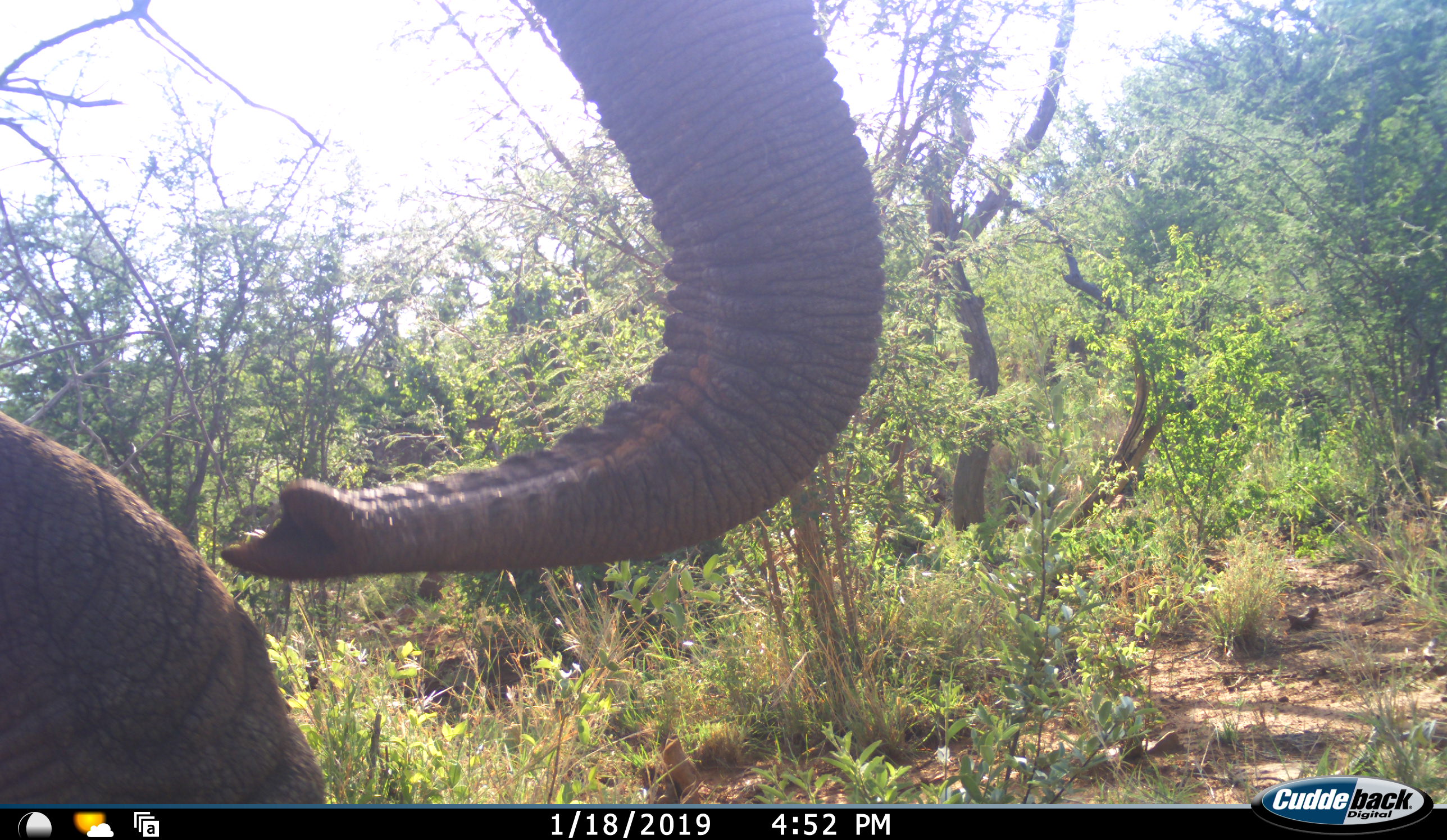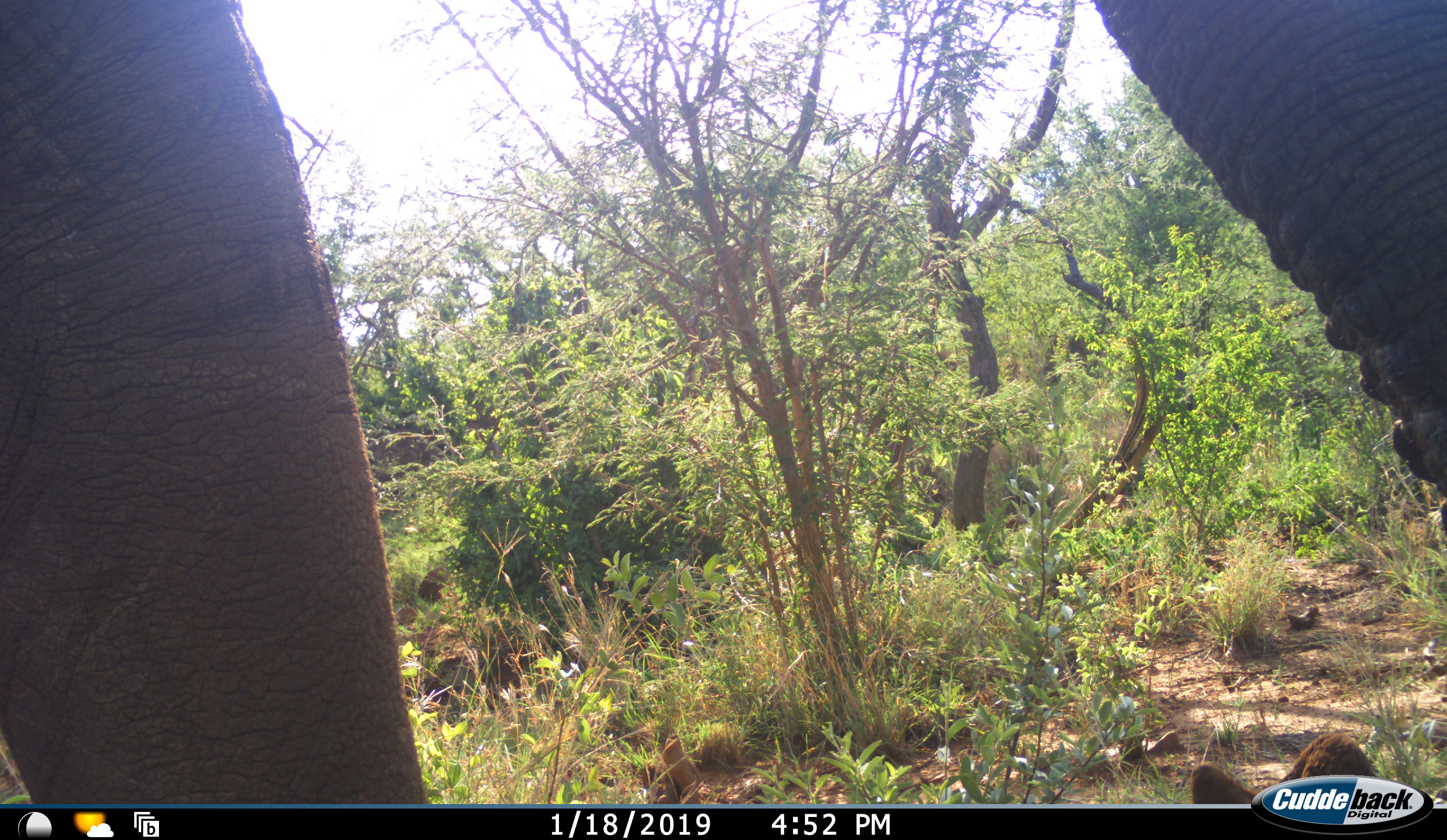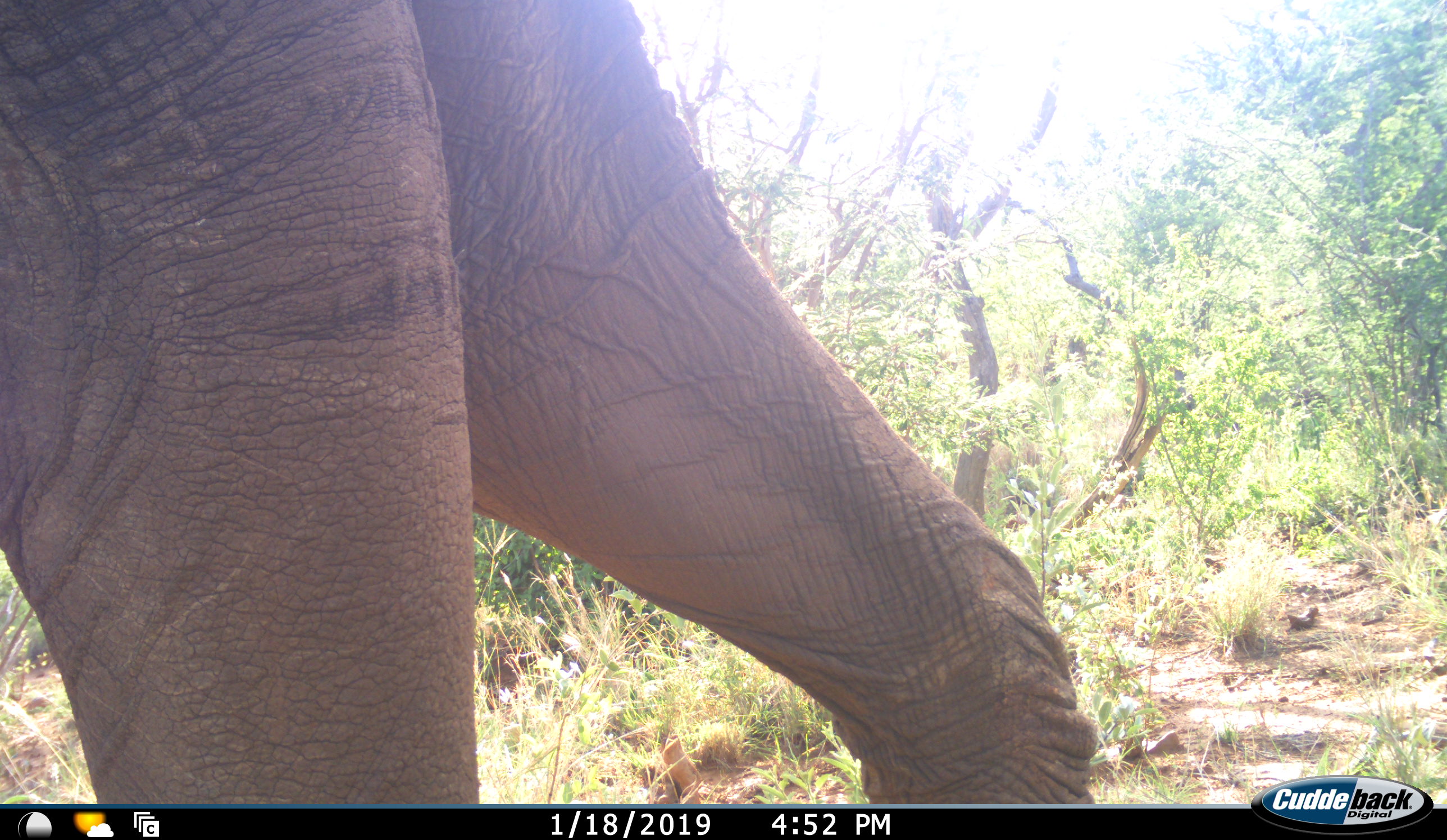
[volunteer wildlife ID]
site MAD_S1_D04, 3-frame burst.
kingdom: Animalia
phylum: Chordata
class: Mammalia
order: Proboscidea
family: Elephantidae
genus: Loxodonta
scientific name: Loxodonta africana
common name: african bush elephant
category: elephant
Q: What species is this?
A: Elephant (african bush elephant) (Loxodonta africana).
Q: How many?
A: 1.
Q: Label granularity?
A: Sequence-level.